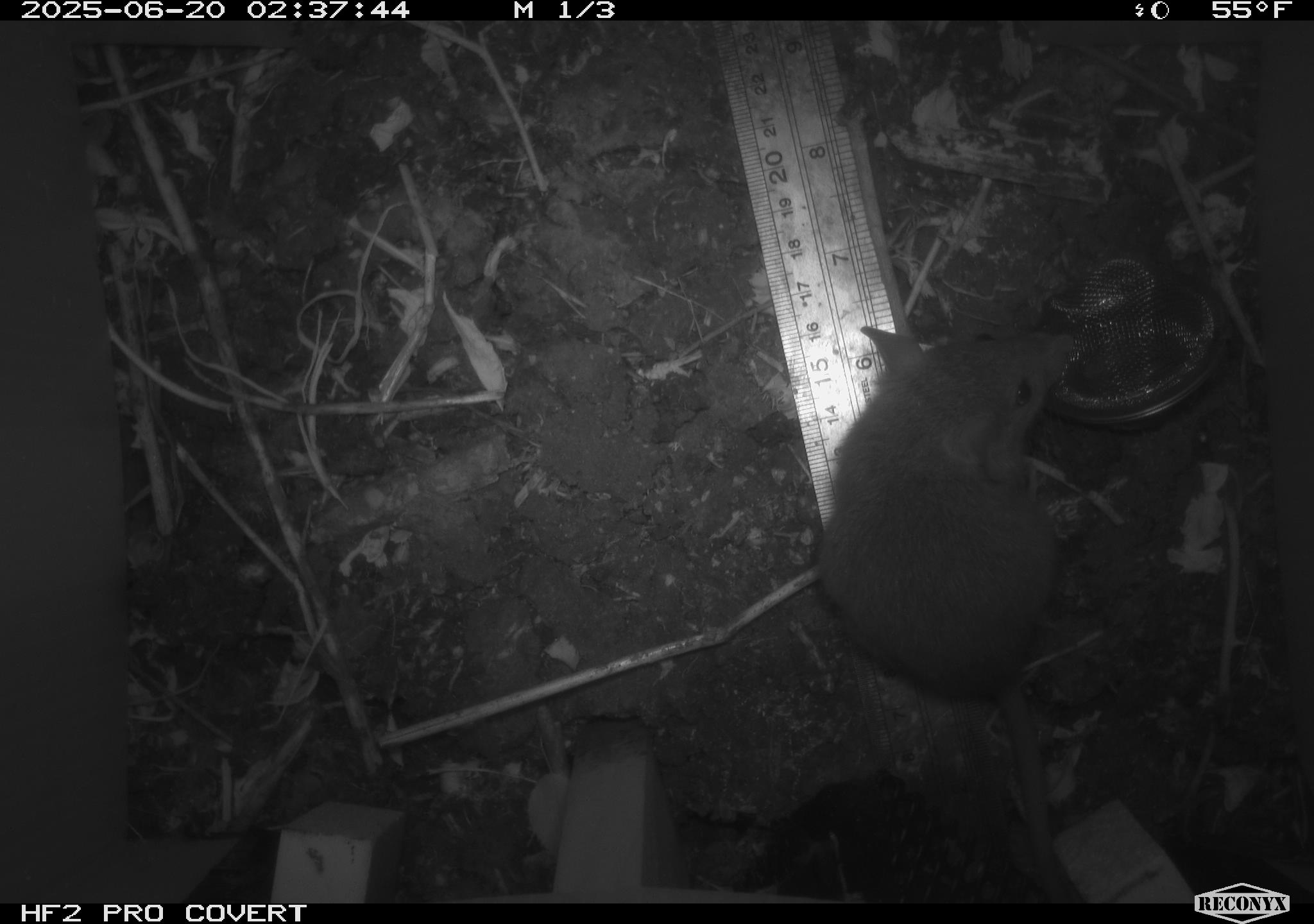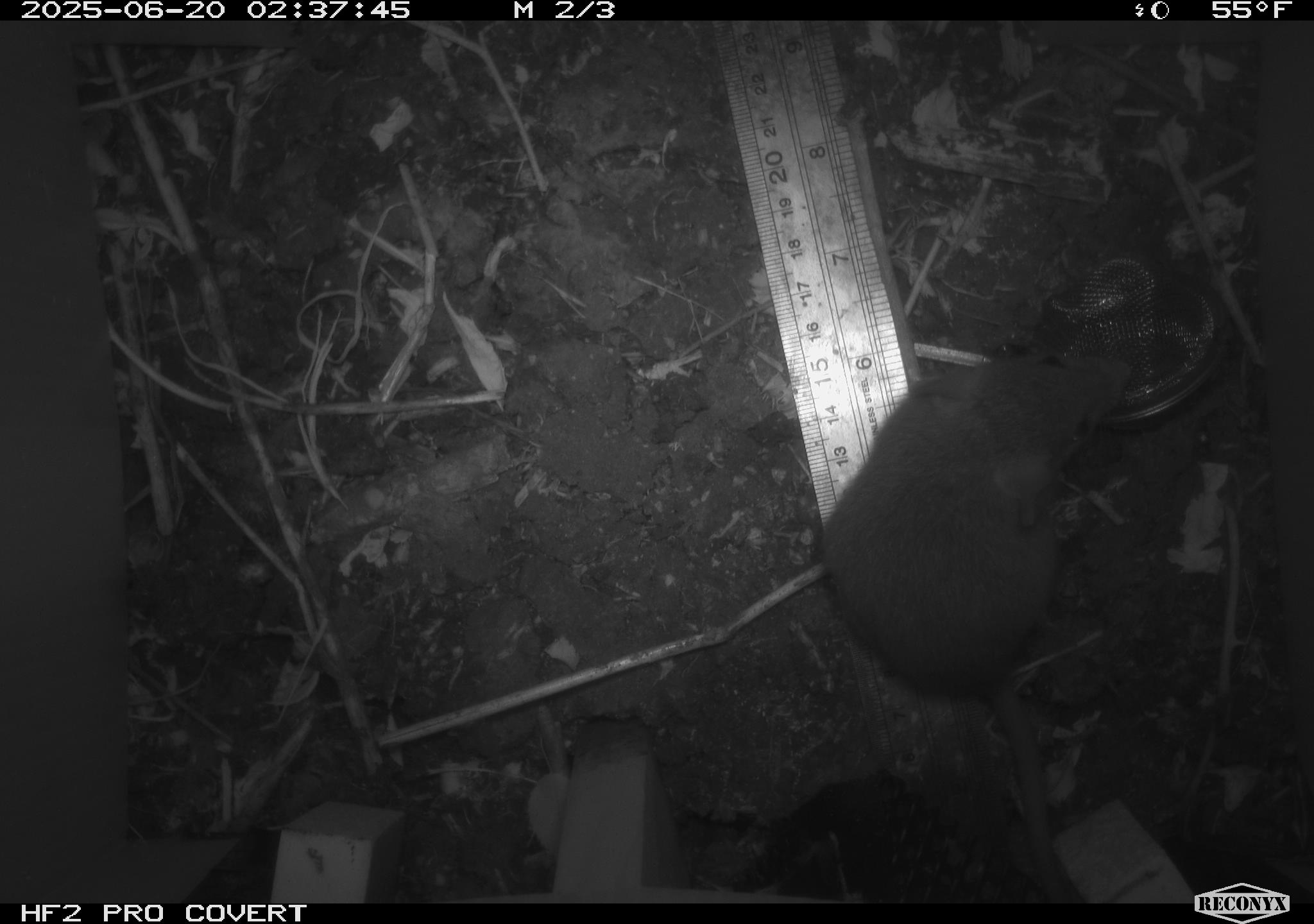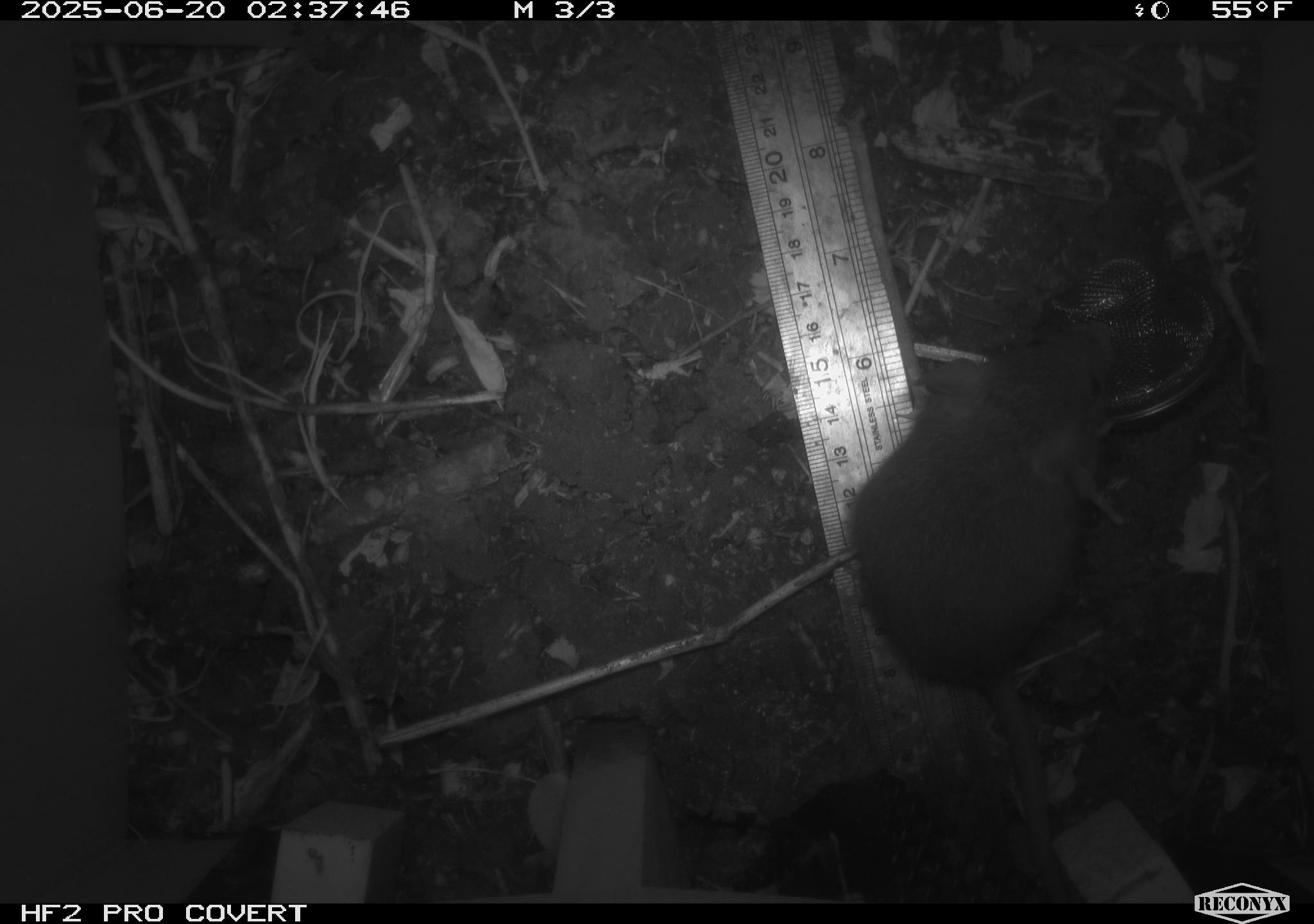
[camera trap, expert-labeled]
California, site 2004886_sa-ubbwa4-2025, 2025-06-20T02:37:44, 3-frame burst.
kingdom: Animalia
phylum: Chordata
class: Mammalia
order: Rodentia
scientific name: Rodentia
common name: rodent